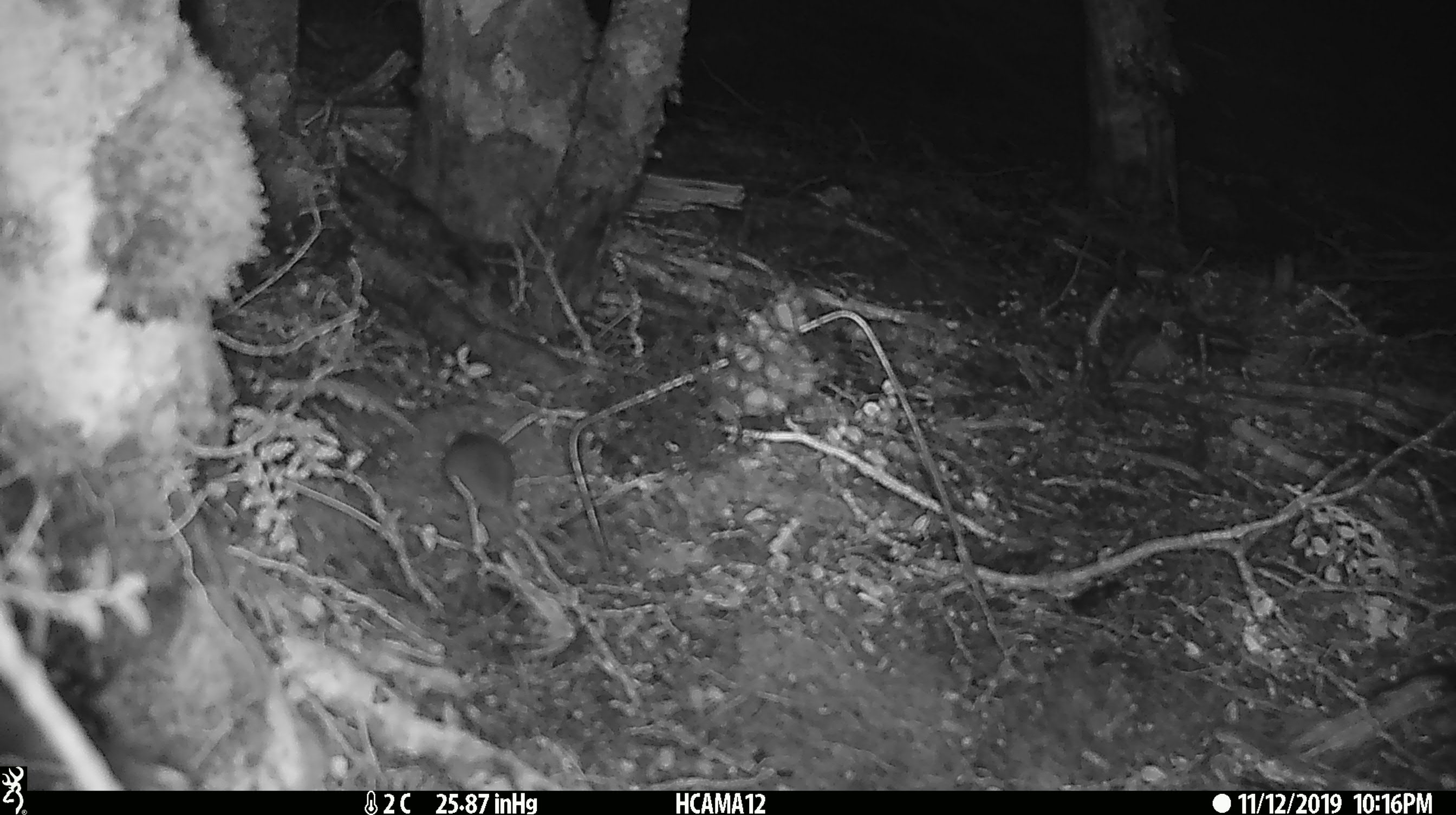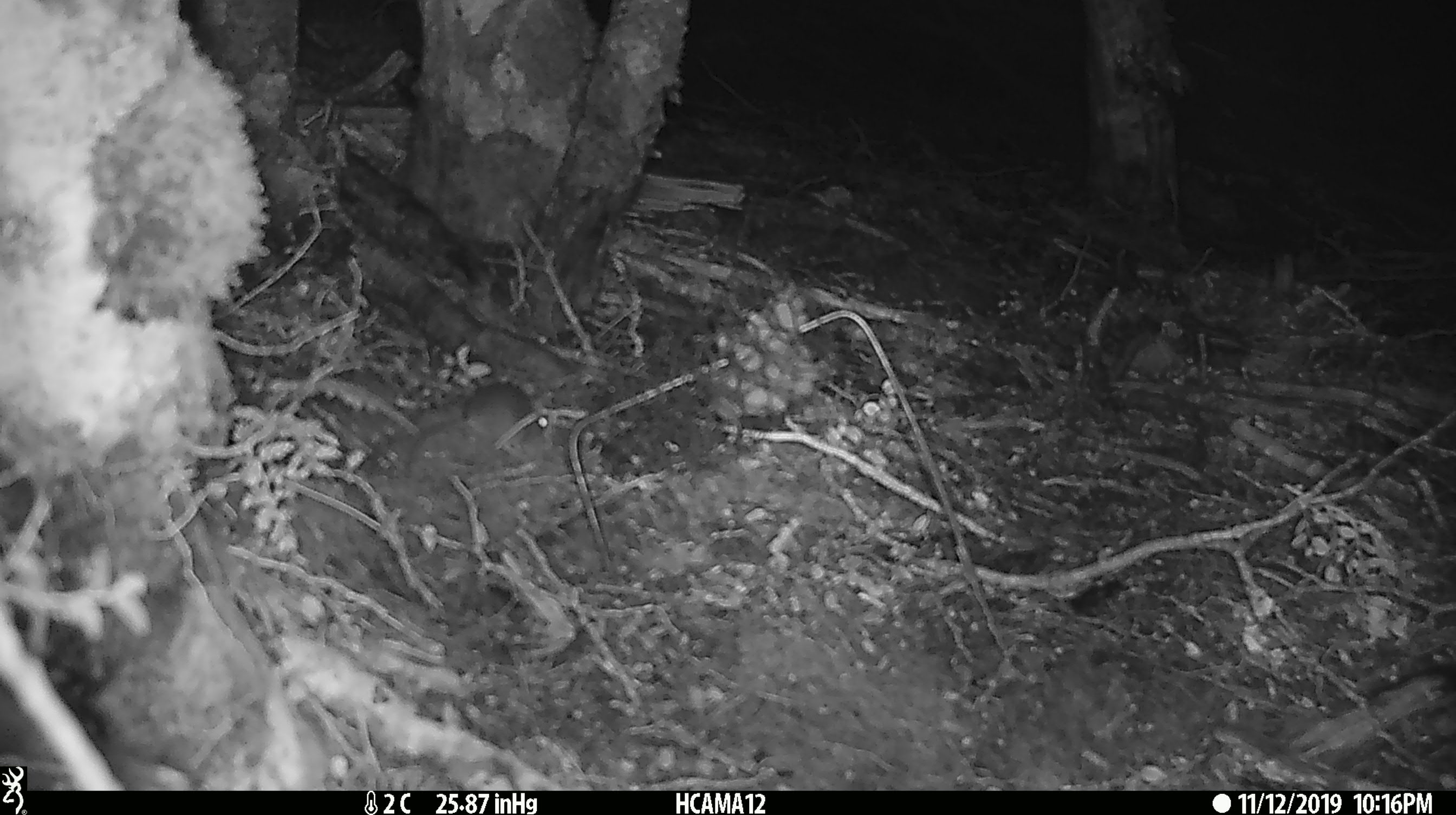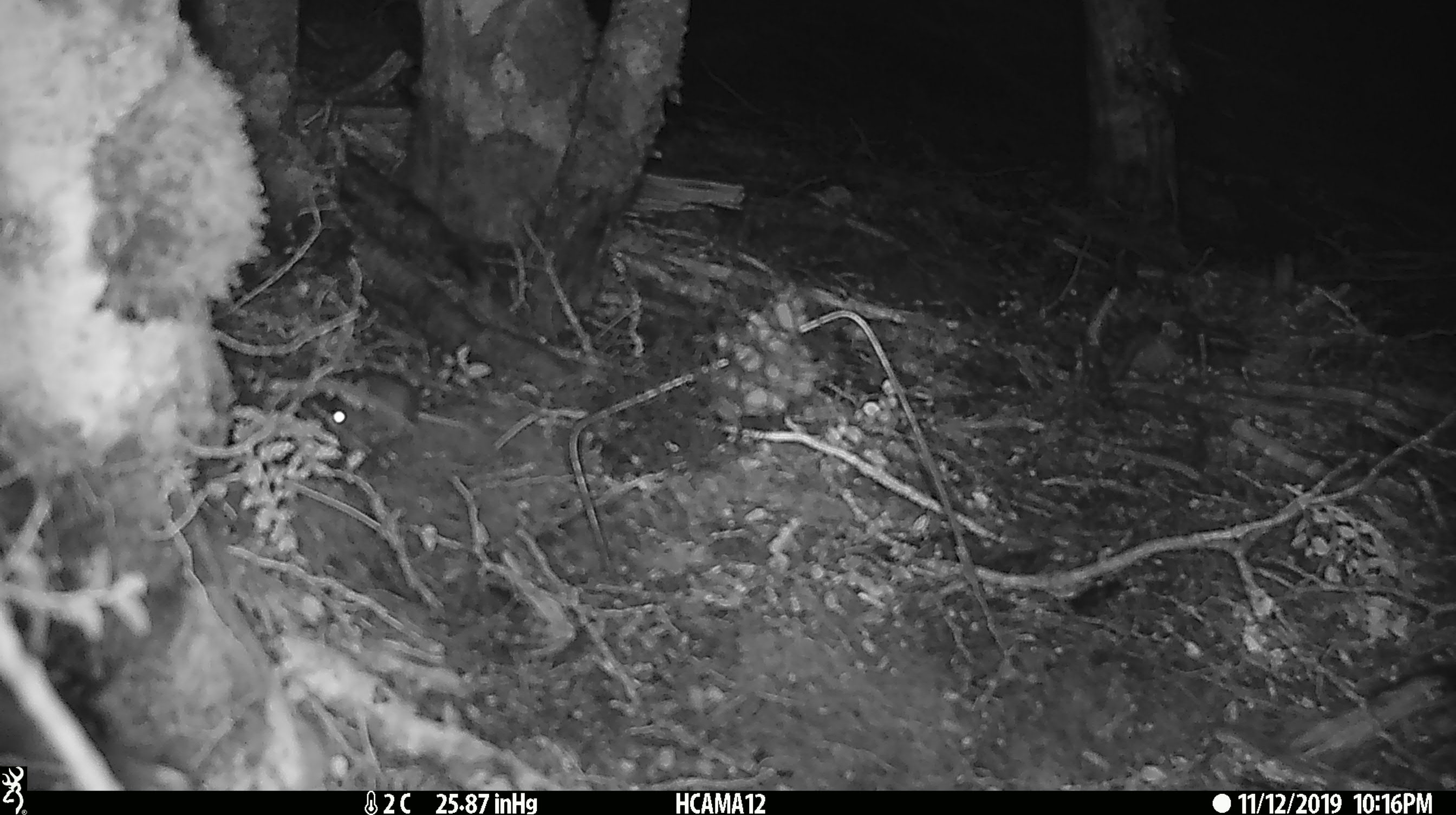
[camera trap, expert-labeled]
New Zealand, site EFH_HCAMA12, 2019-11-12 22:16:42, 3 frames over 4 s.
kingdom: Animalia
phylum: Chordata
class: Mammalia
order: Rodentia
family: Muridae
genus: Mus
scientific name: Mus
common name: mouse